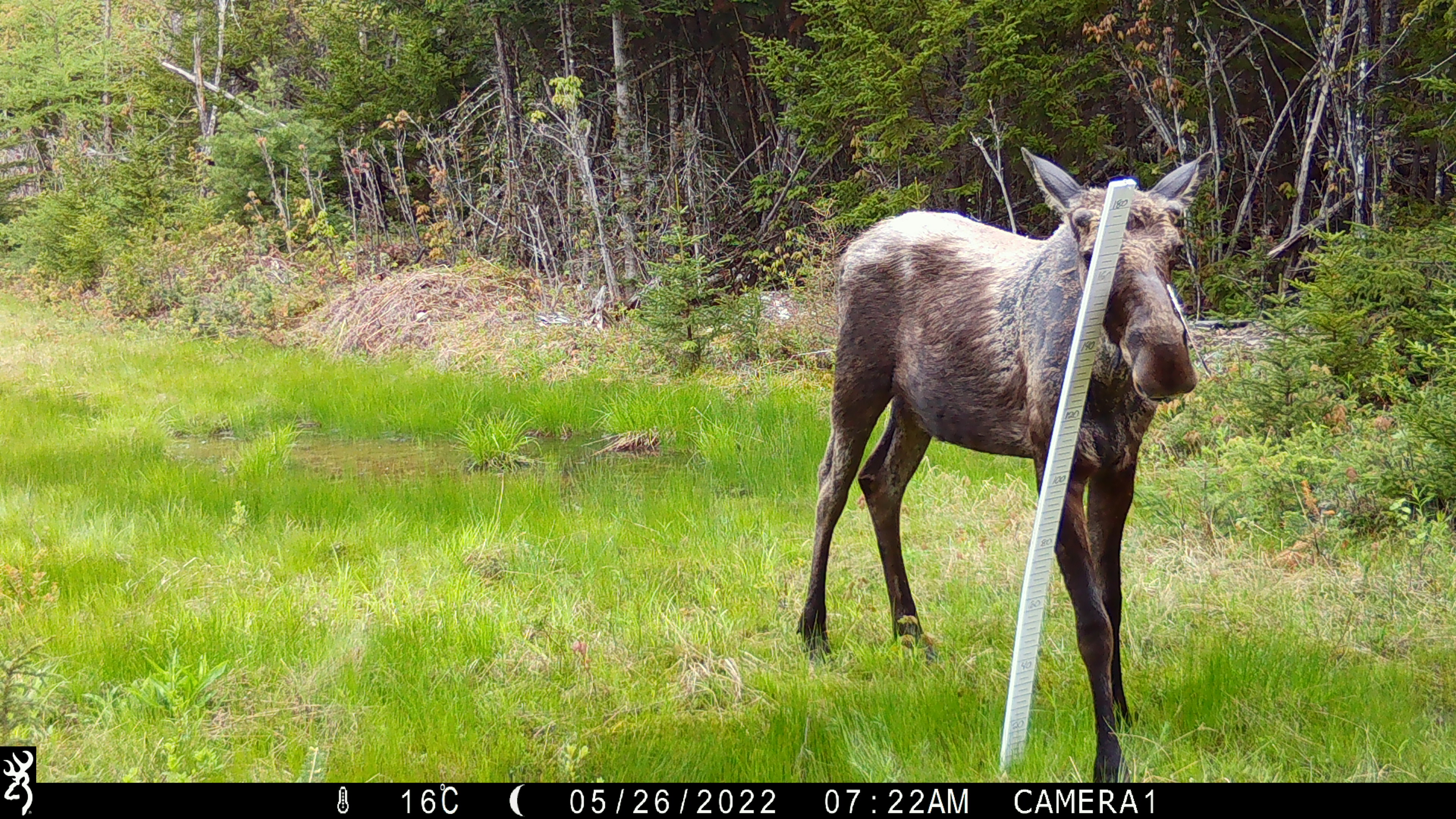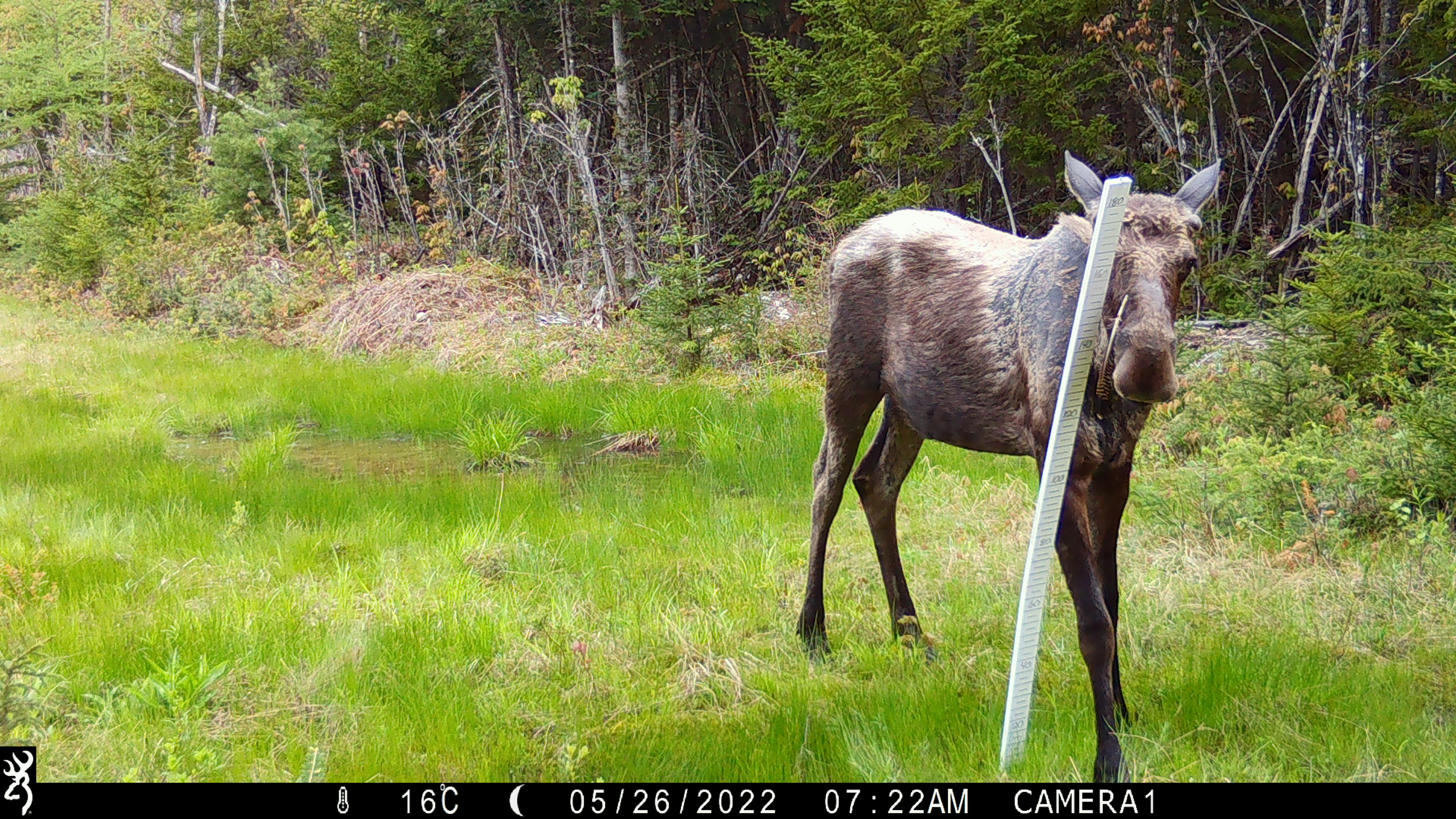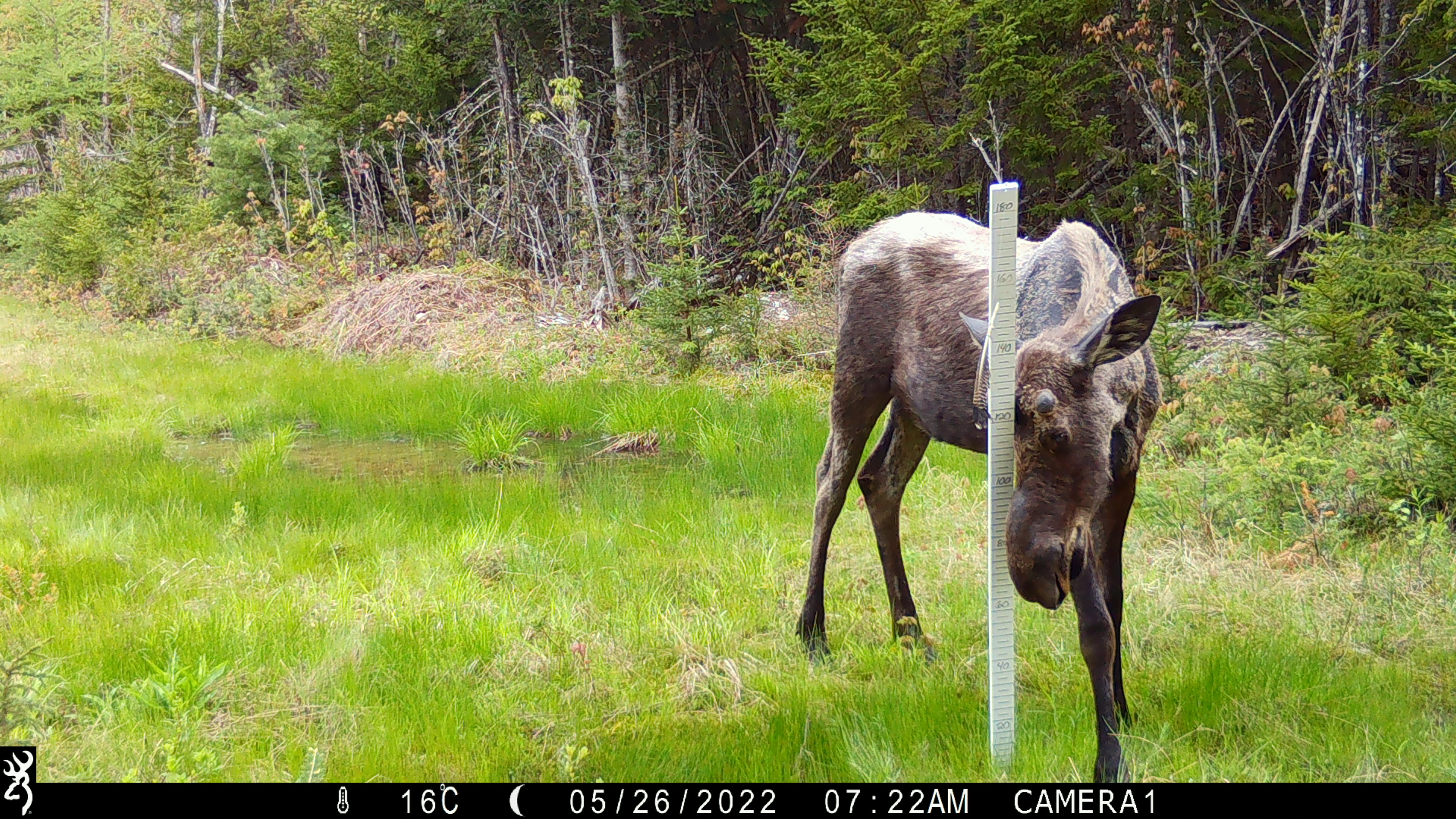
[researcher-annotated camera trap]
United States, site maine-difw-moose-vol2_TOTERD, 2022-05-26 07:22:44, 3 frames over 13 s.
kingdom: Animalia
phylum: Chordata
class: Mammalia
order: Artiodactyla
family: Cervidae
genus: Alces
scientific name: Alces alces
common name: moose